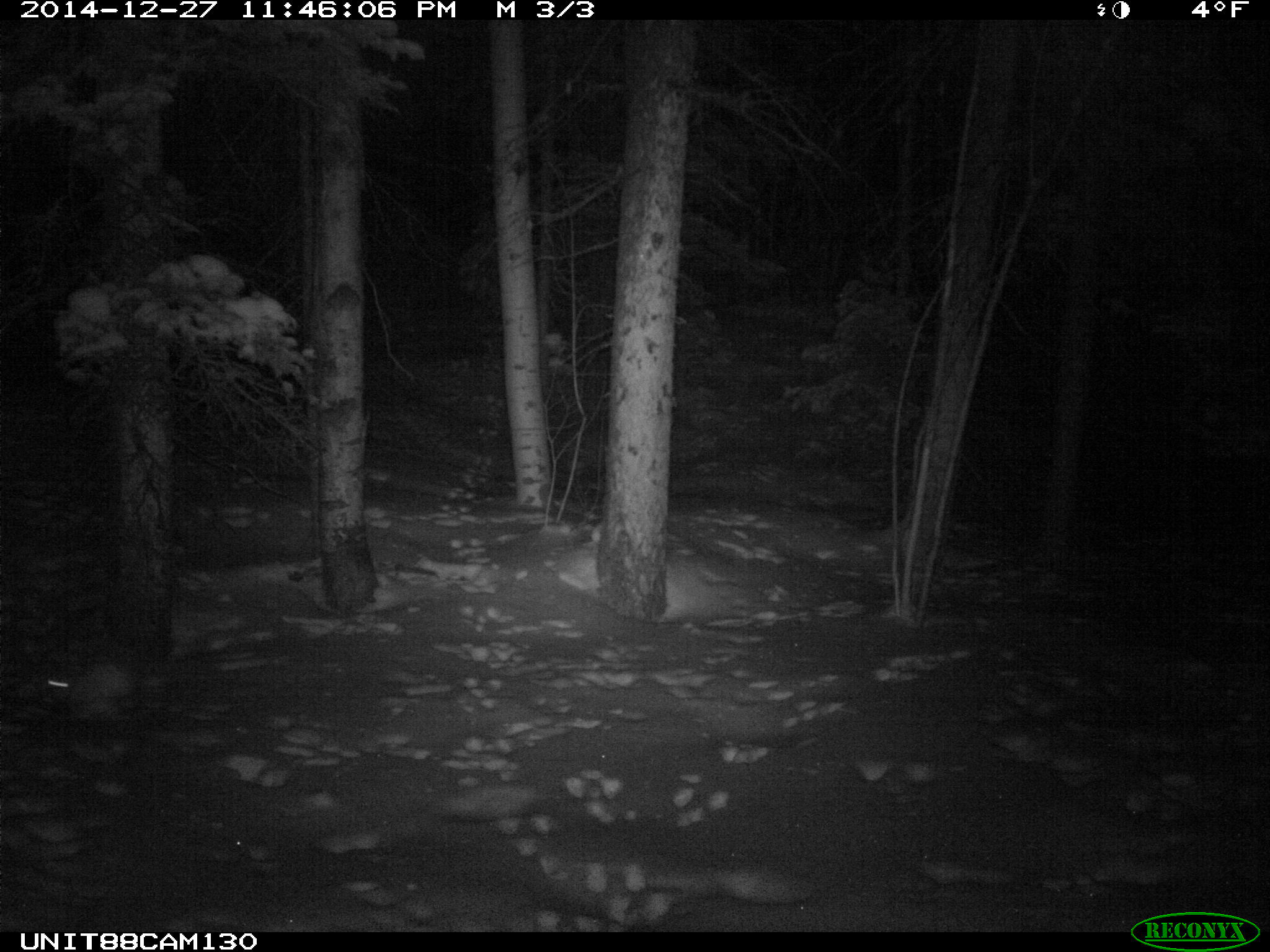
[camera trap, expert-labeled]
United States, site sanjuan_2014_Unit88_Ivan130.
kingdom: Animalia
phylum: Chordata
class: Mammalia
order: Lagomorpha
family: Leporidae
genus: Lepus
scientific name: Lepus americanus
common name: snowshoe hare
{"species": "Lepus americanus (snowshoe hare)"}